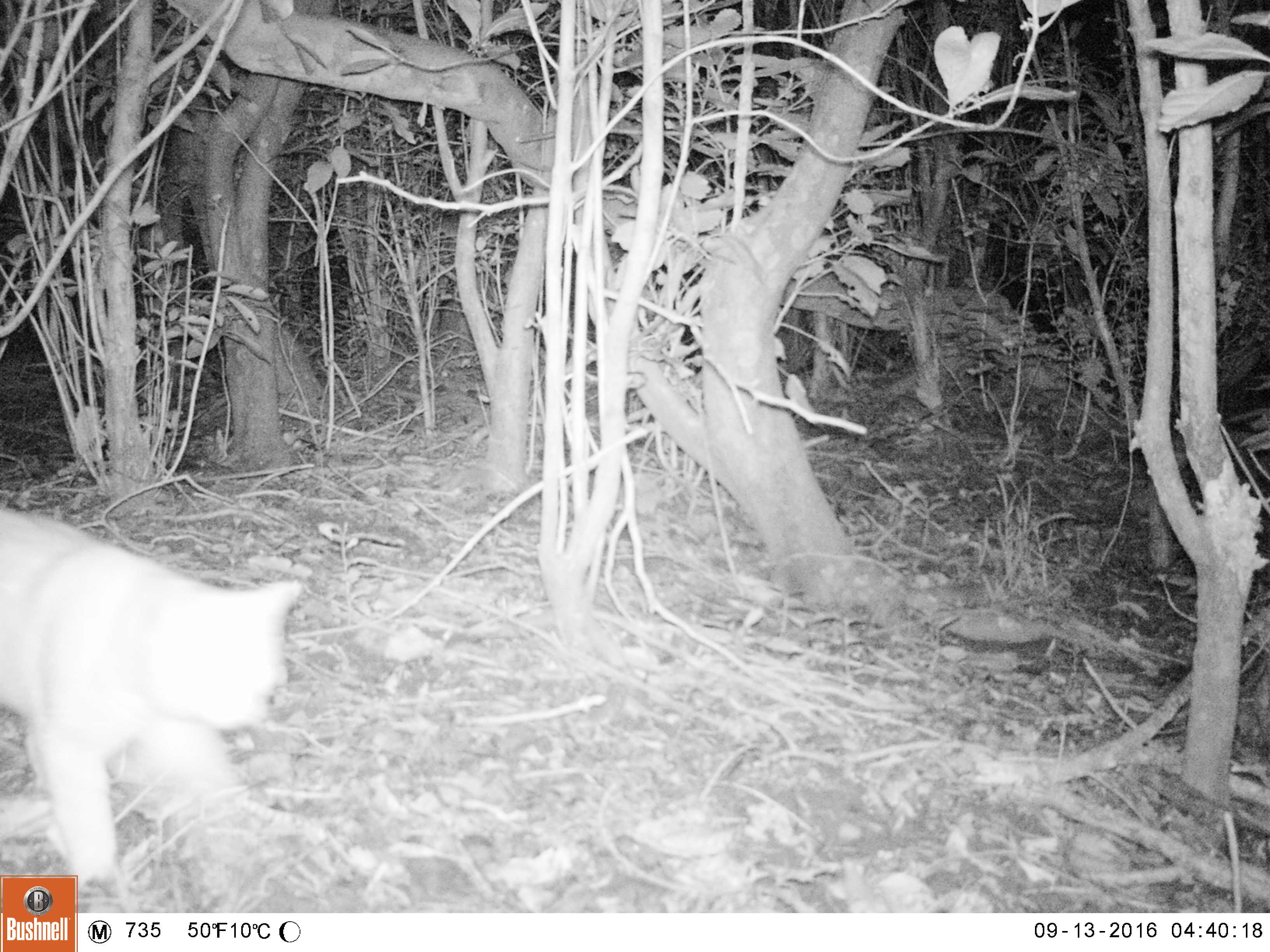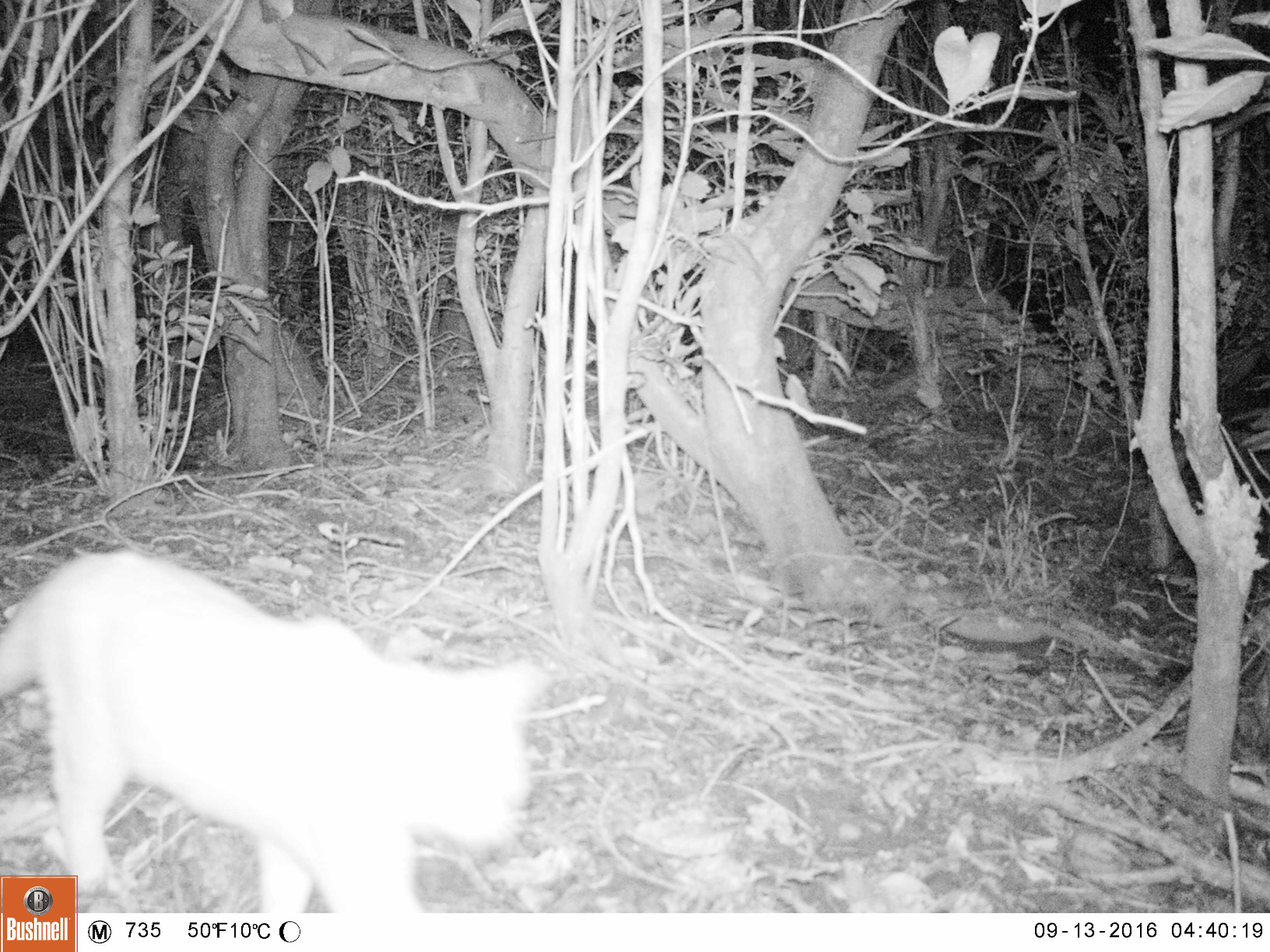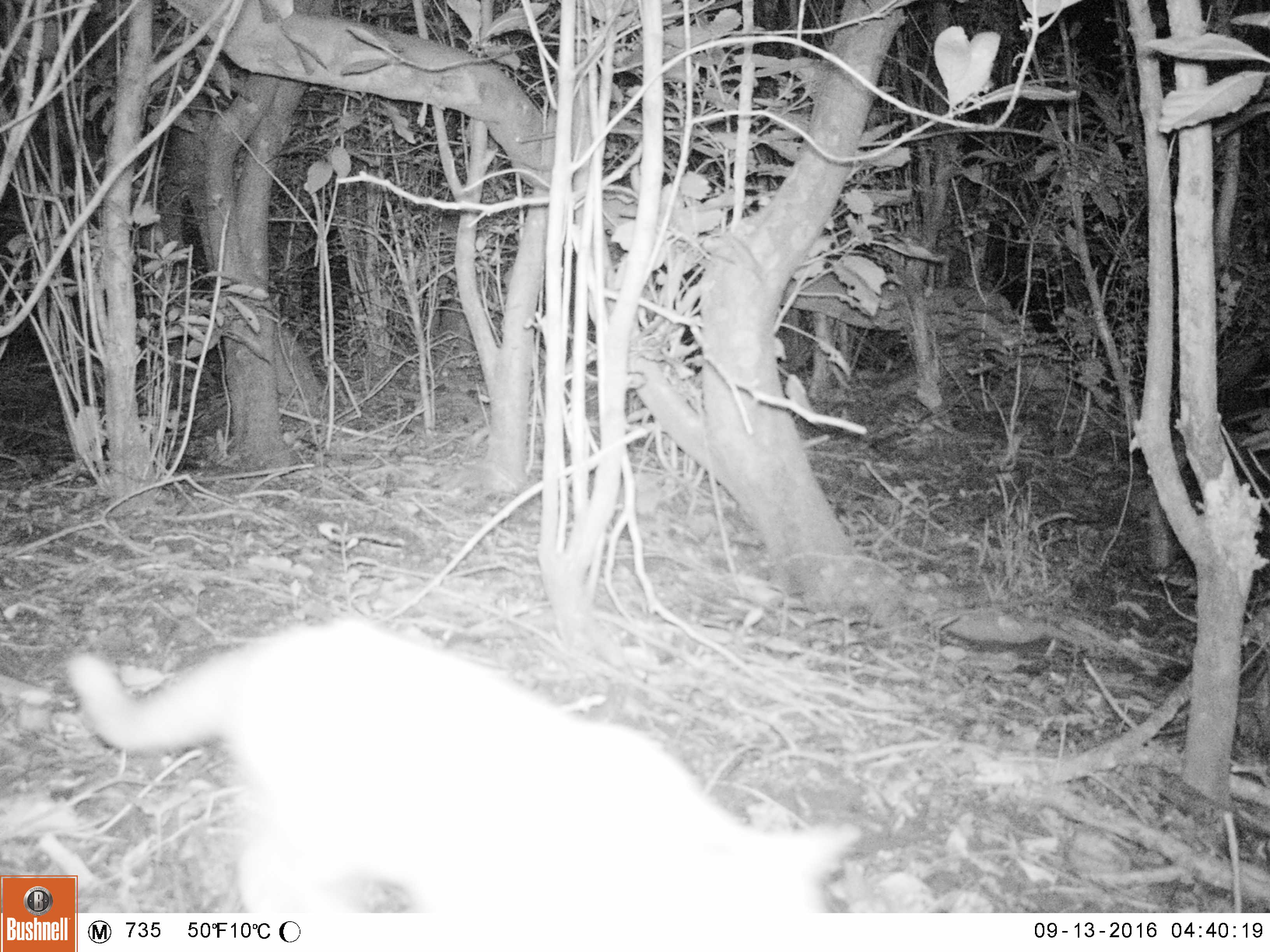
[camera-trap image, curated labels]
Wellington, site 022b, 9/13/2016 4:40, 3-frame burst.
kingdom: Animalia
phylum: Chordata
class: Mammalia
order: Carnivora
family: Felidae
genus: Felis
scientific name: Felis catus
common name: cat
Cat (Felis catus).